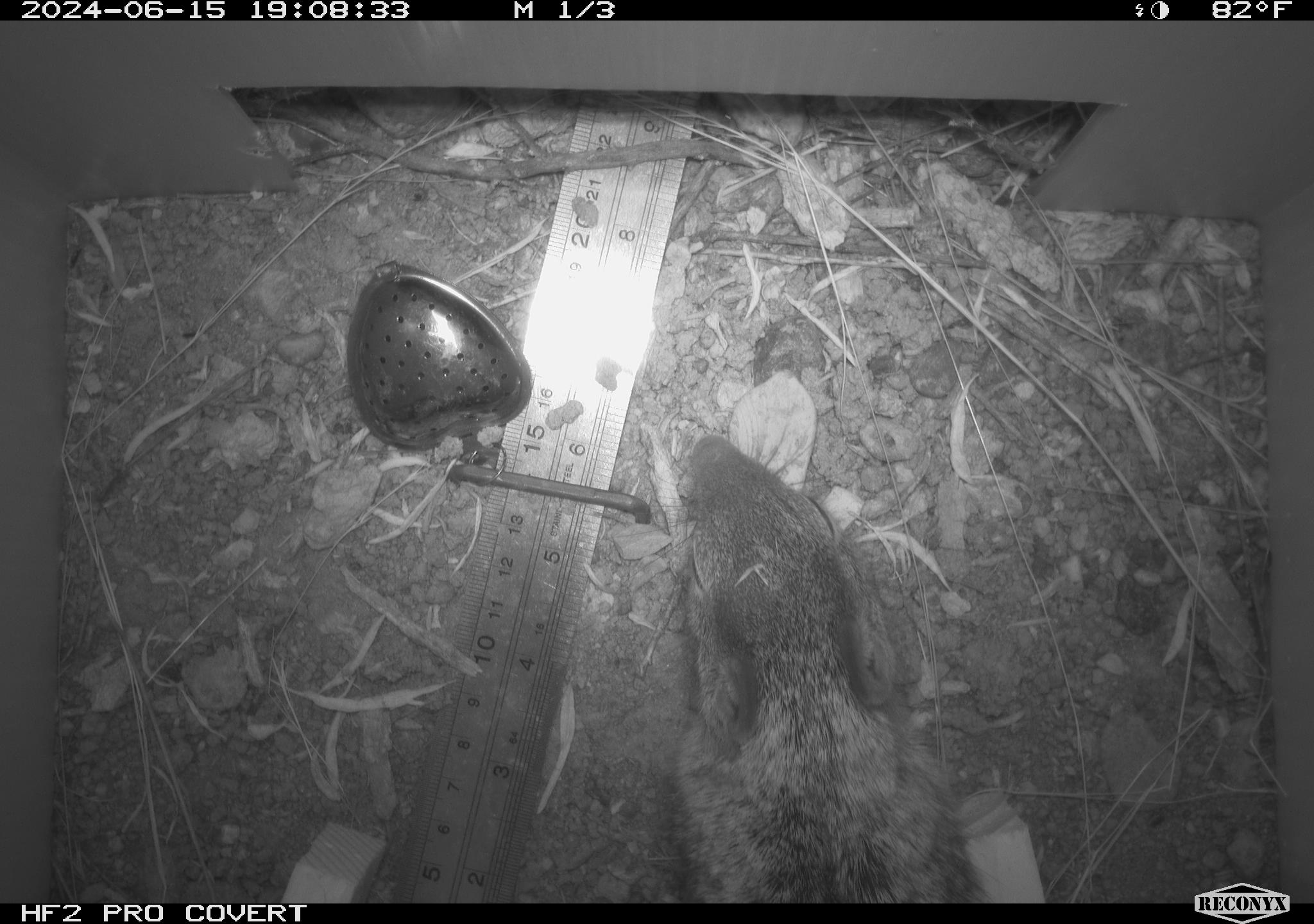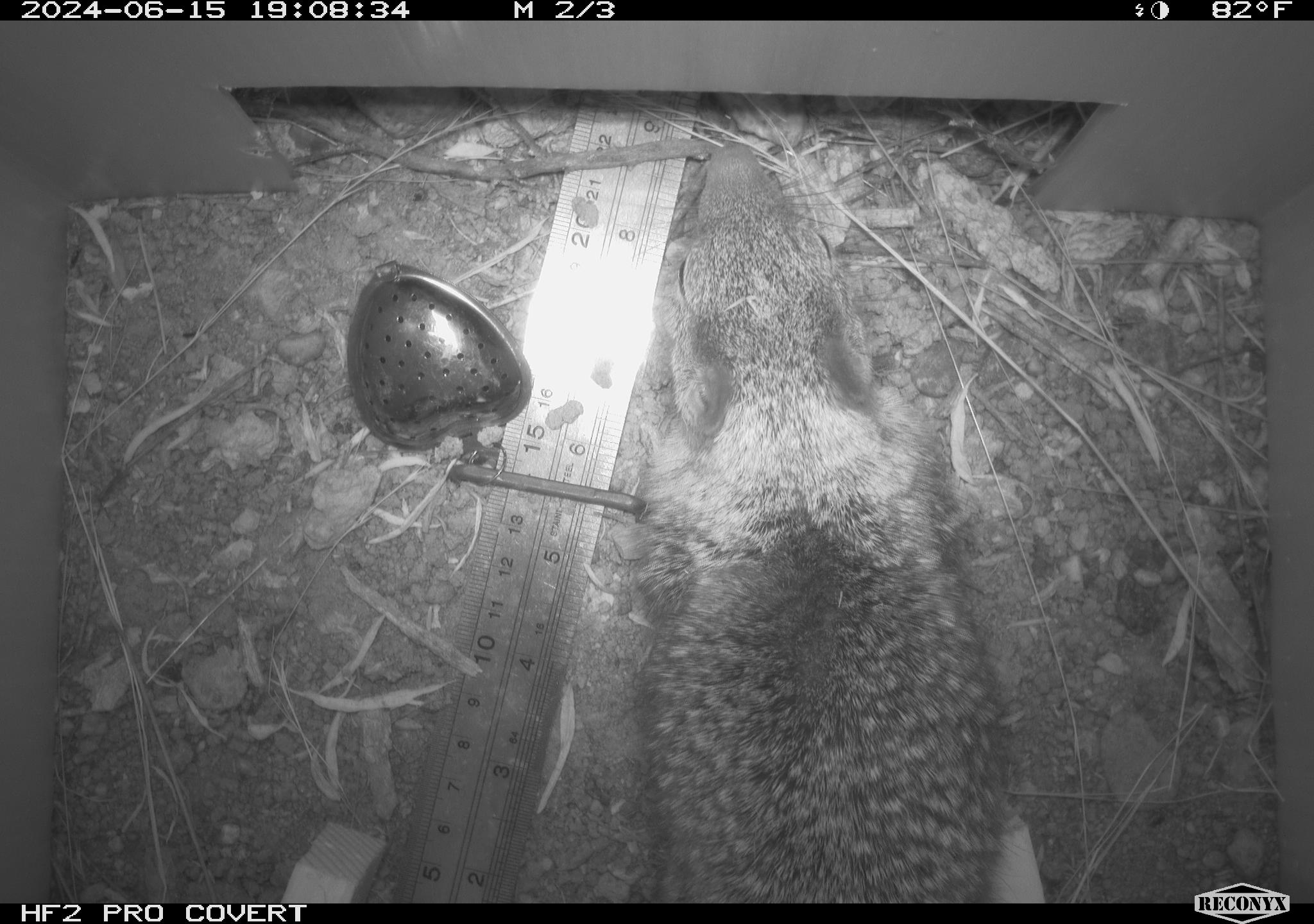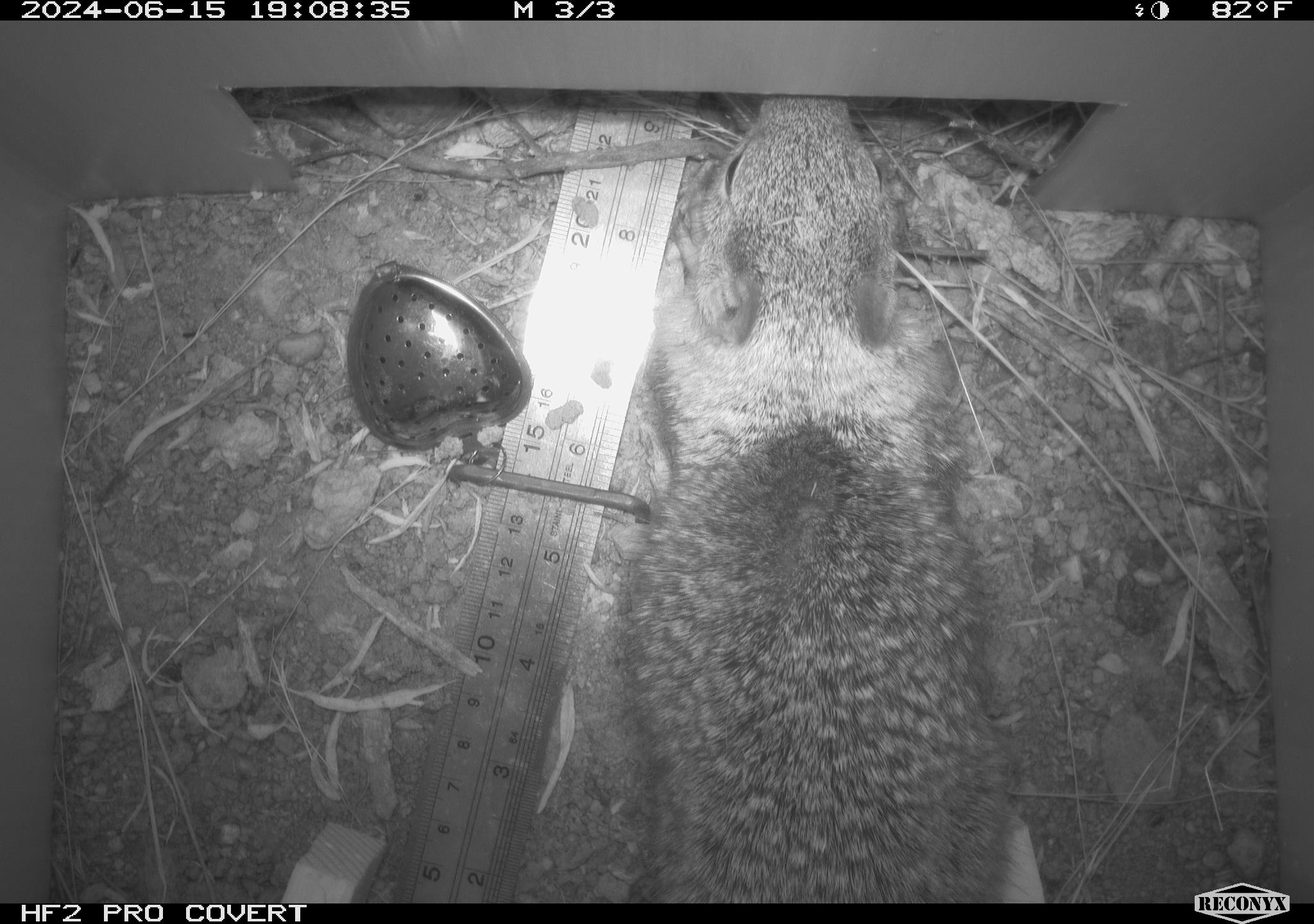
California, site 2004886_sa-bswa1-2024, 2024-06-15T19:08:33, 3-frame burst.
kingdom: Animalia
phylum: Chordata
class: Mammalia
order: Rodentia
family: Sciuridae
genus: Otospermophilus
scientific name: Otospermophilus beecheyi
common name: california ground squirrel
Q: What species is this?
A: California ground squirrel (Otospermophilus beecheyi).